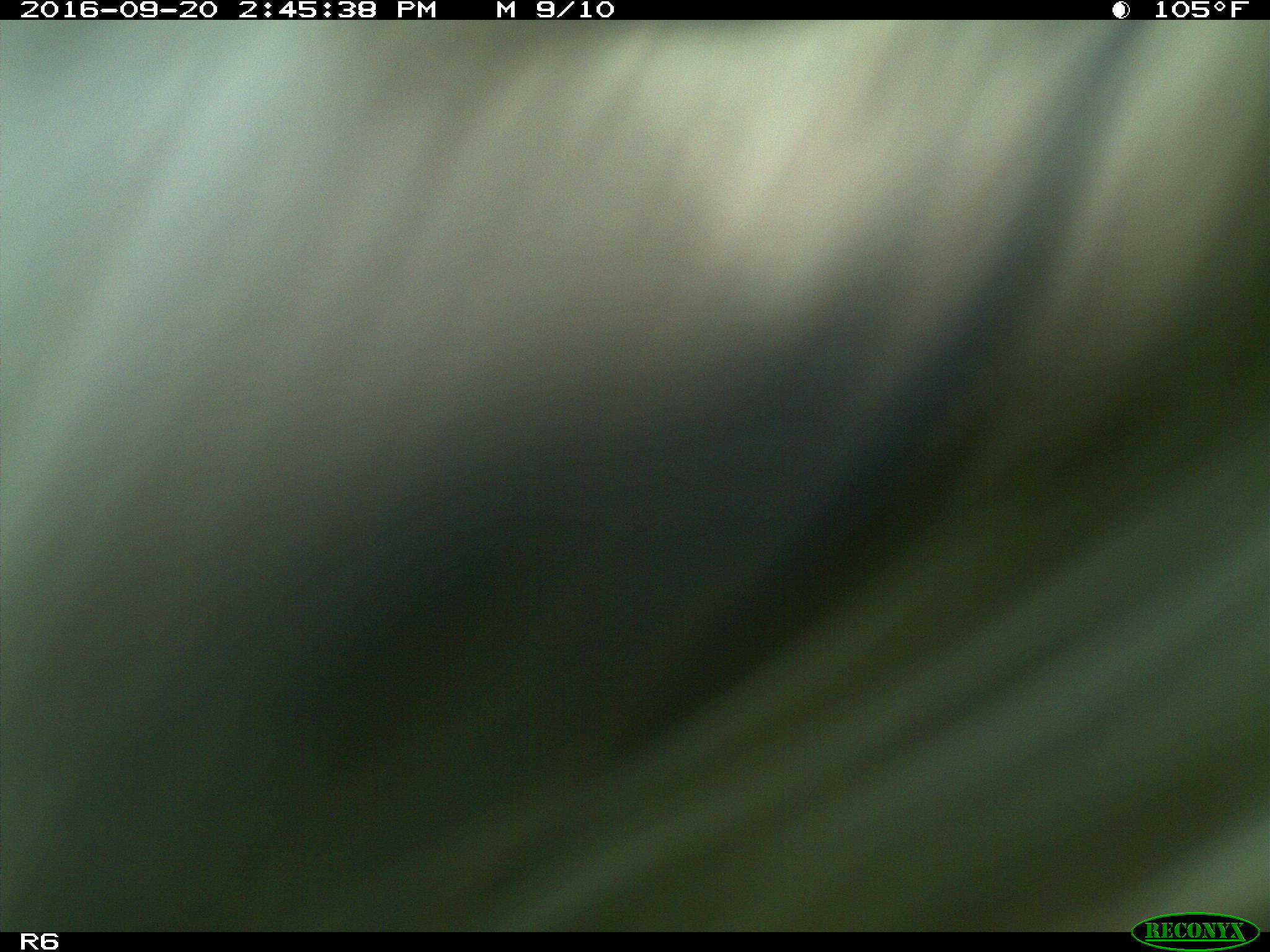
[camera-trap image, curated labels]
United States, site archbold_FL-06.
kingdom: Animalia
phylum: Chordata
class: Mammalia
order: Artiodactyla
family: Bovidae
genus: Bos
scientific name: Bos taurus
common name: domestic cow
Bos taurus (domestic cow).